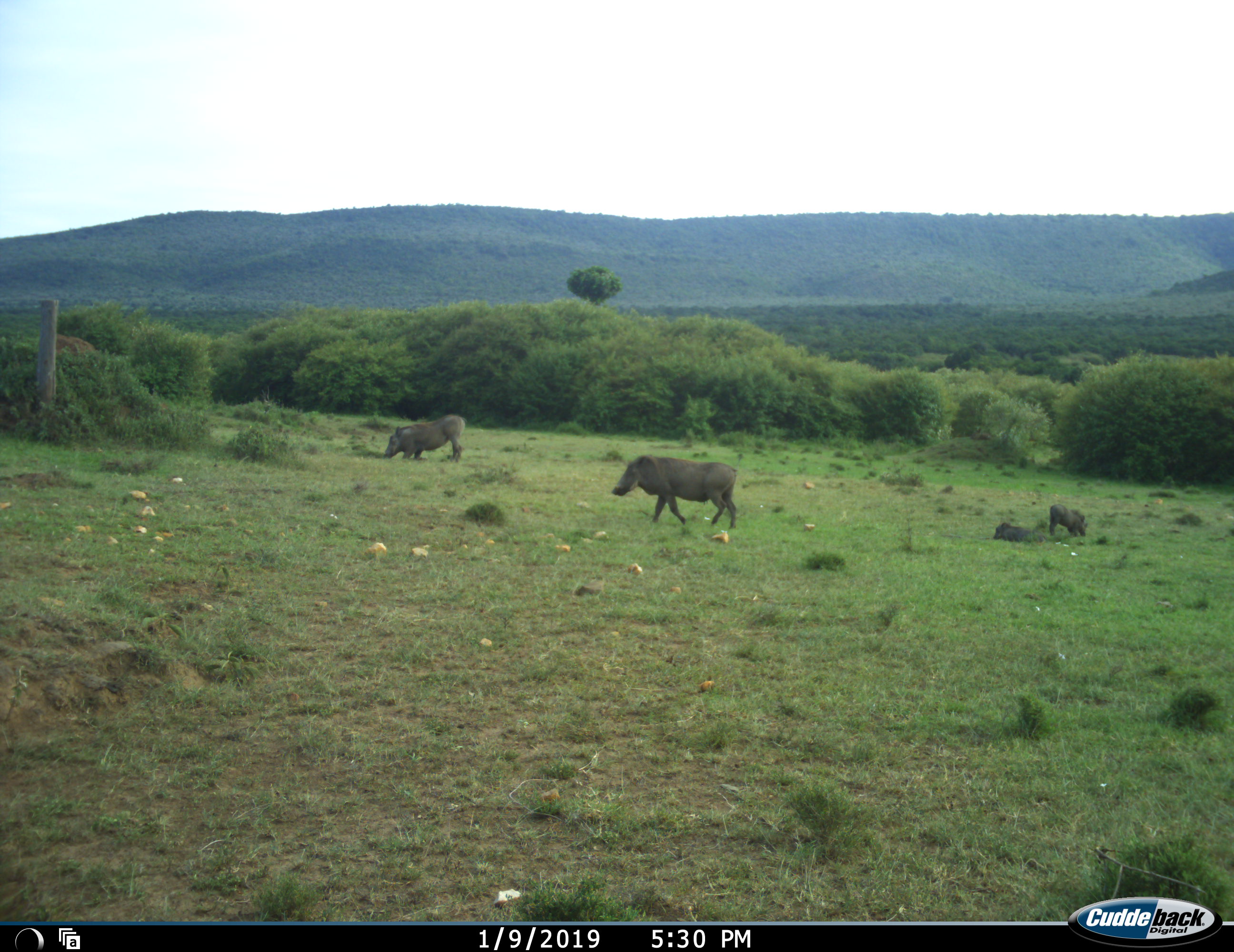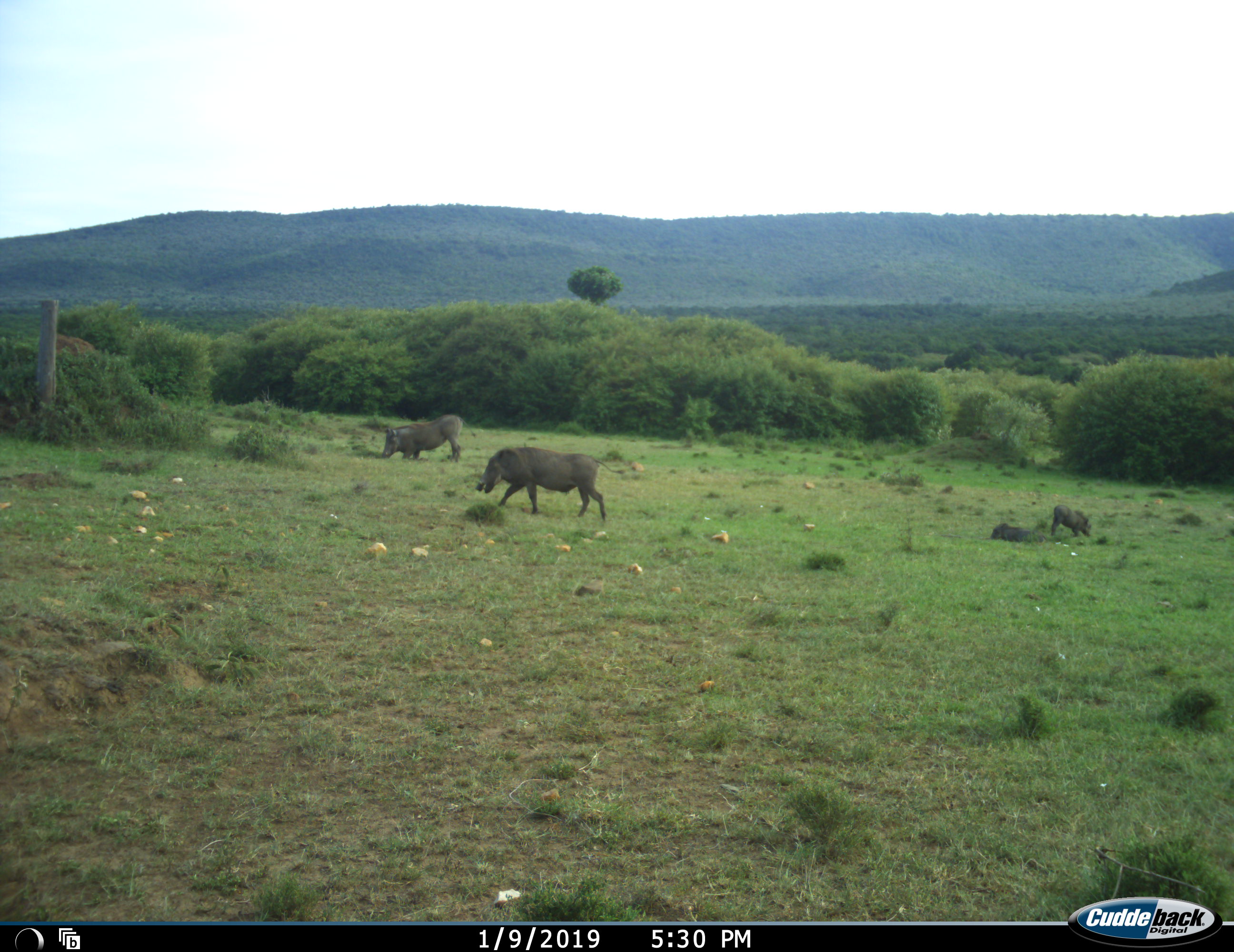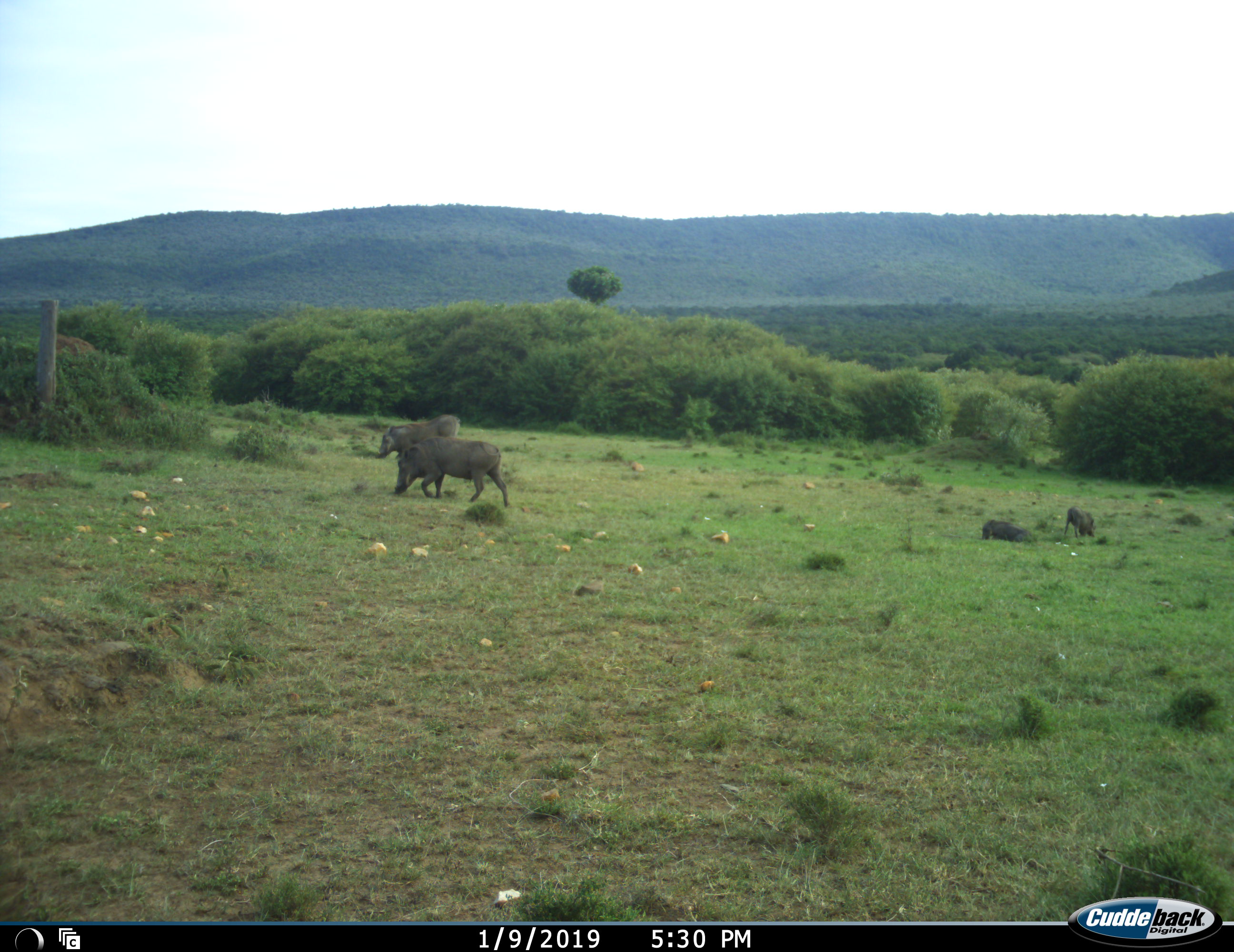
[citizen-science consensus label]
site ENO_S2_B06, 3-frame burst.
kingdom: Animalia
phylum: Chordata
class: Mammalia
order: Artiodactyla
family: Suidae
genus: Phacochoerus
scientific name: Phacochoerus africanus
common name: warthog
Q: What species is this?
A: Warthog (Phacochoerus africanus).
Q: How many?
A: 4.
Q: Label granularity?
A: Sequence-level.